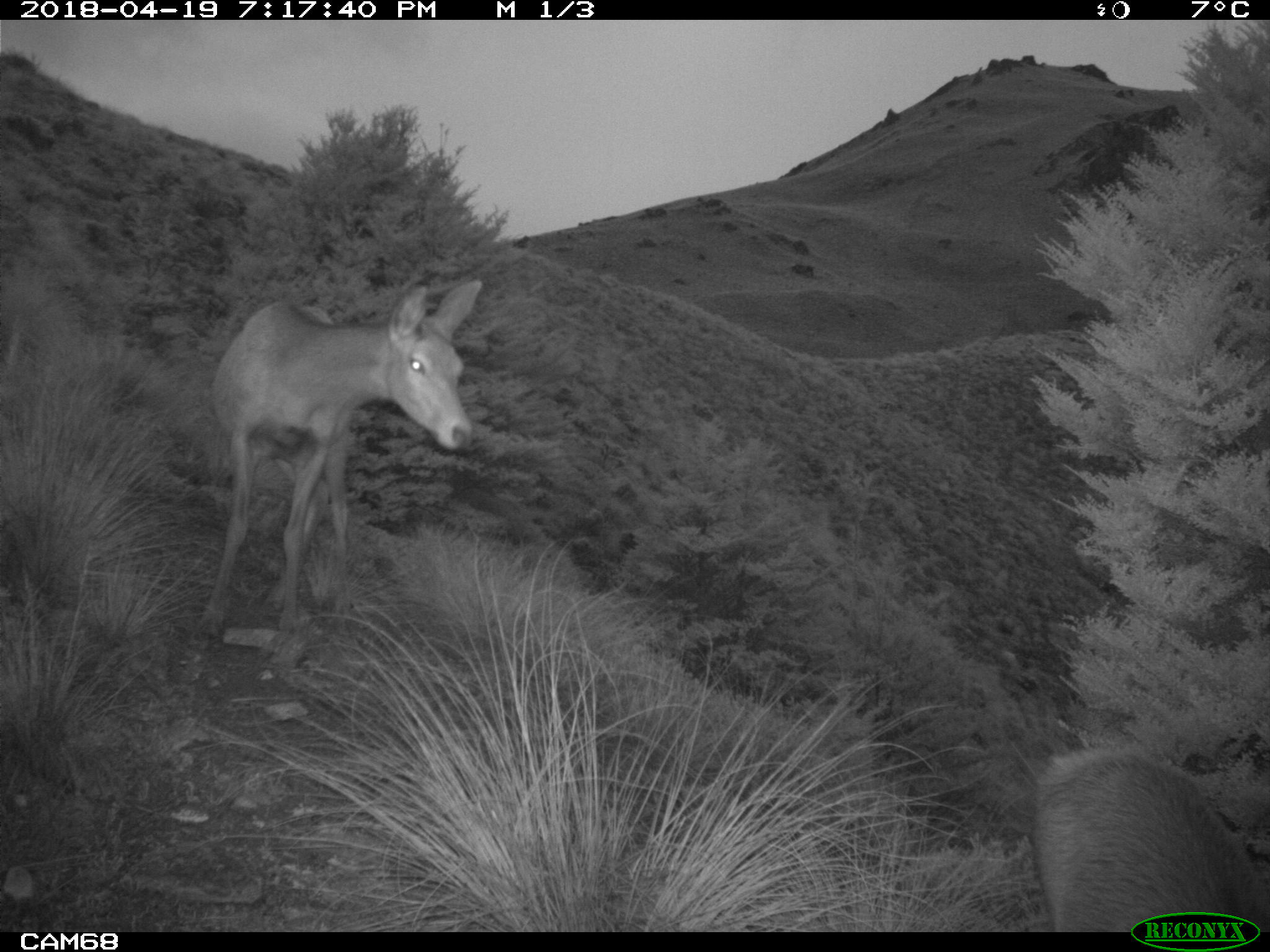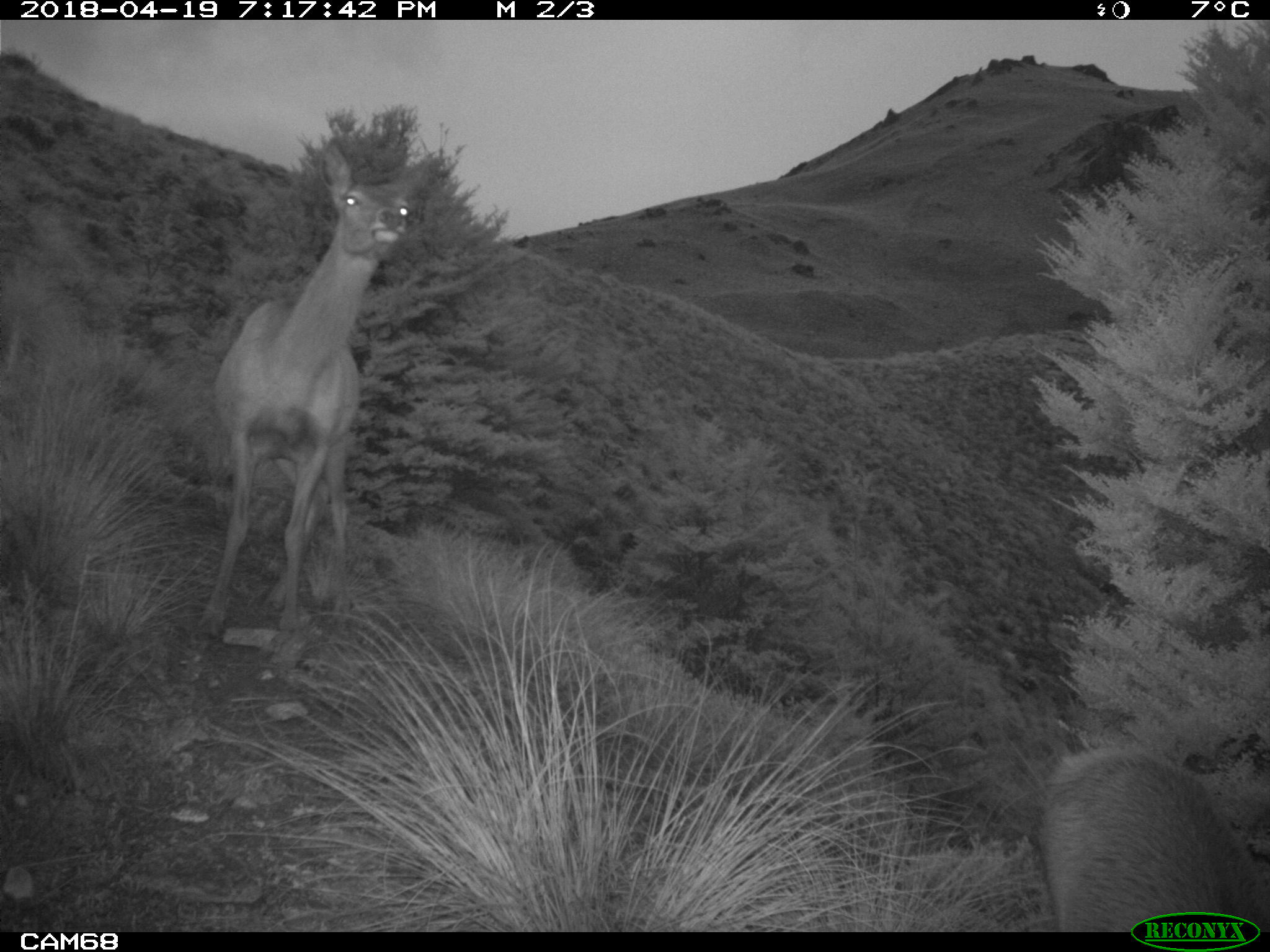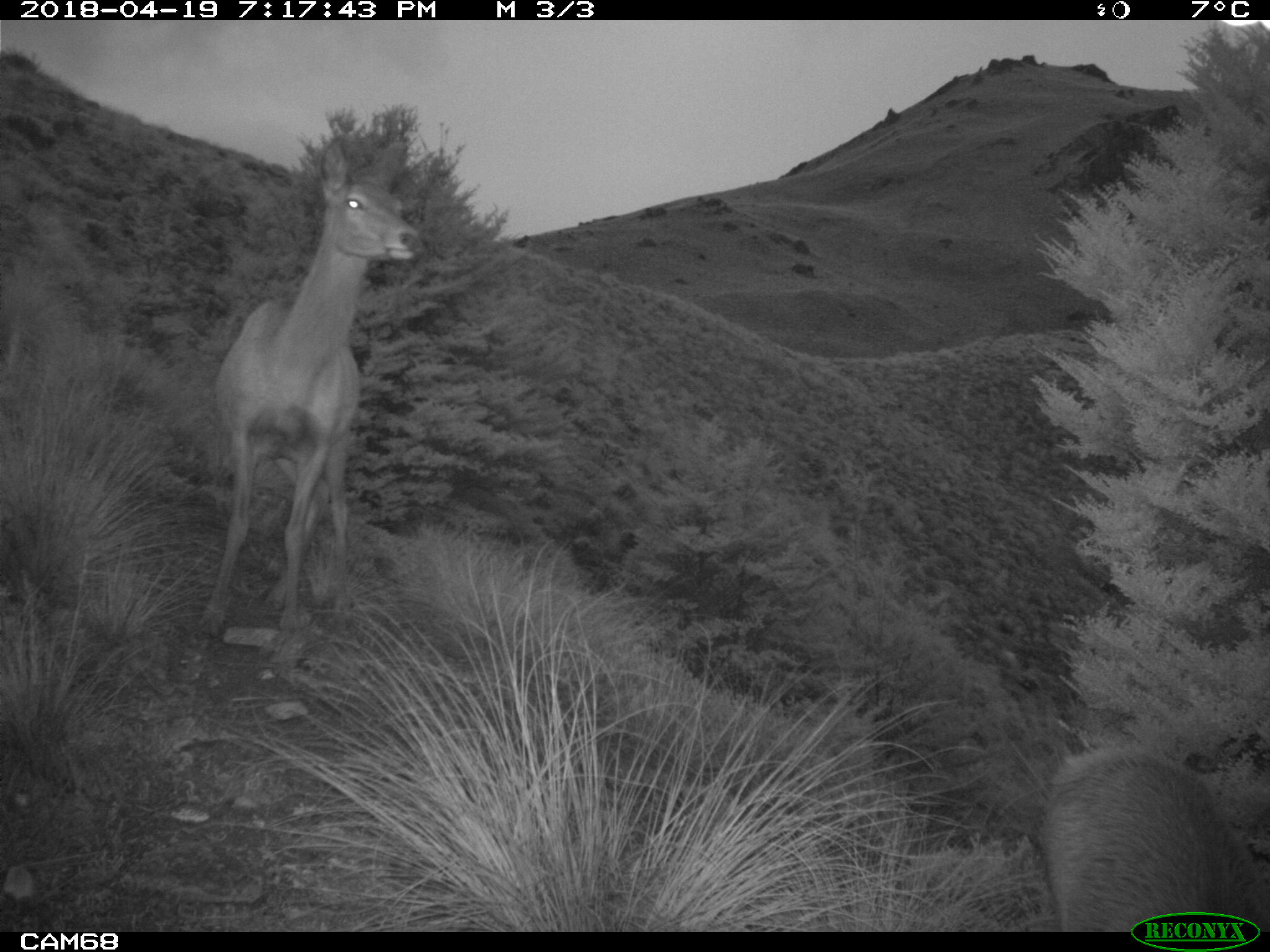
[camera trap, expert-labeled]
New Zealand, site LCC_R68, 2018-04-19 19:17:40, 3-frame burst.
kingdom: Animalia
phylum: Chordata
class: Mammalia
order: Artiodactyla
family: Cervidae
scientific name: Cervidae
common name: deer